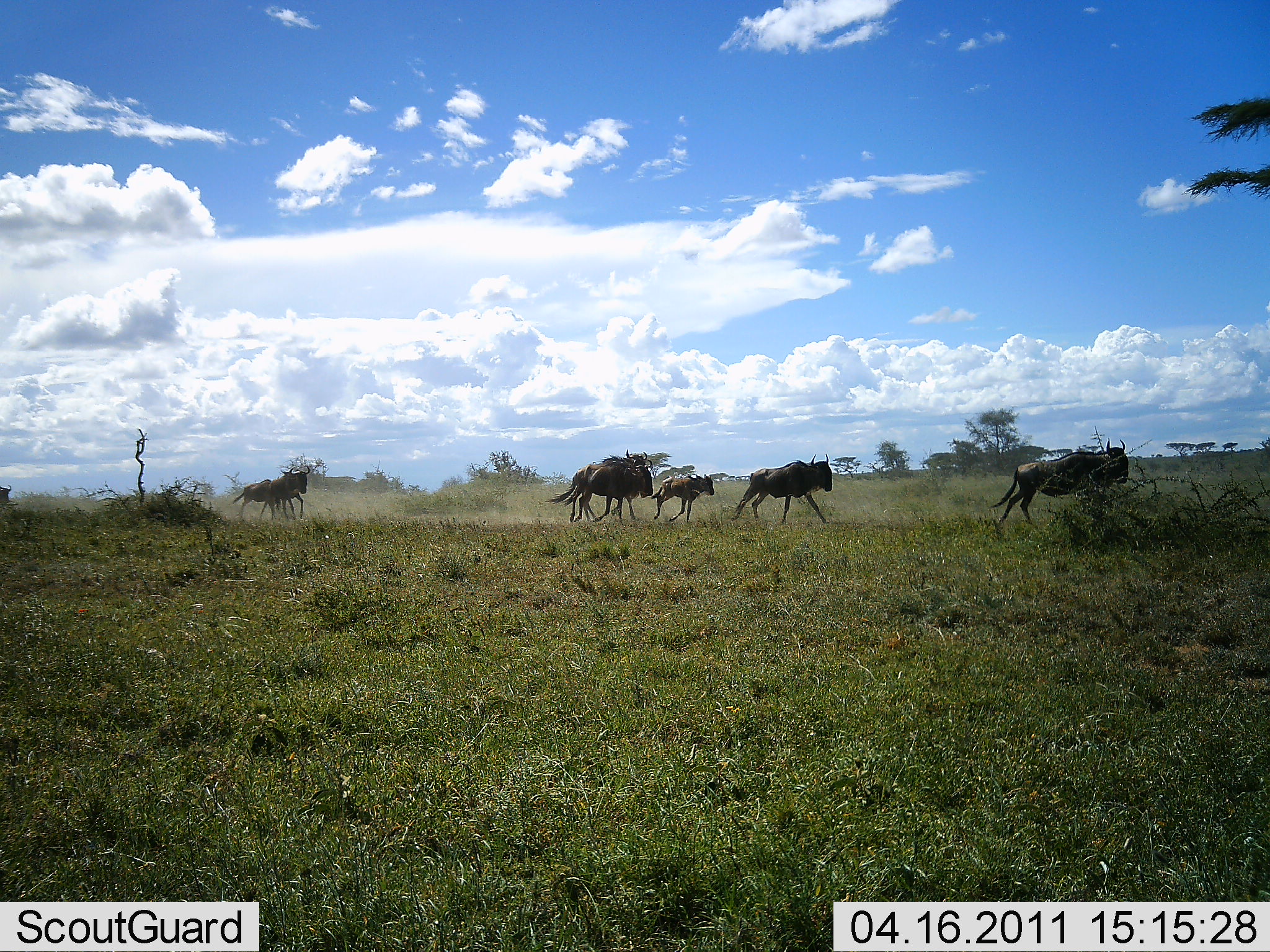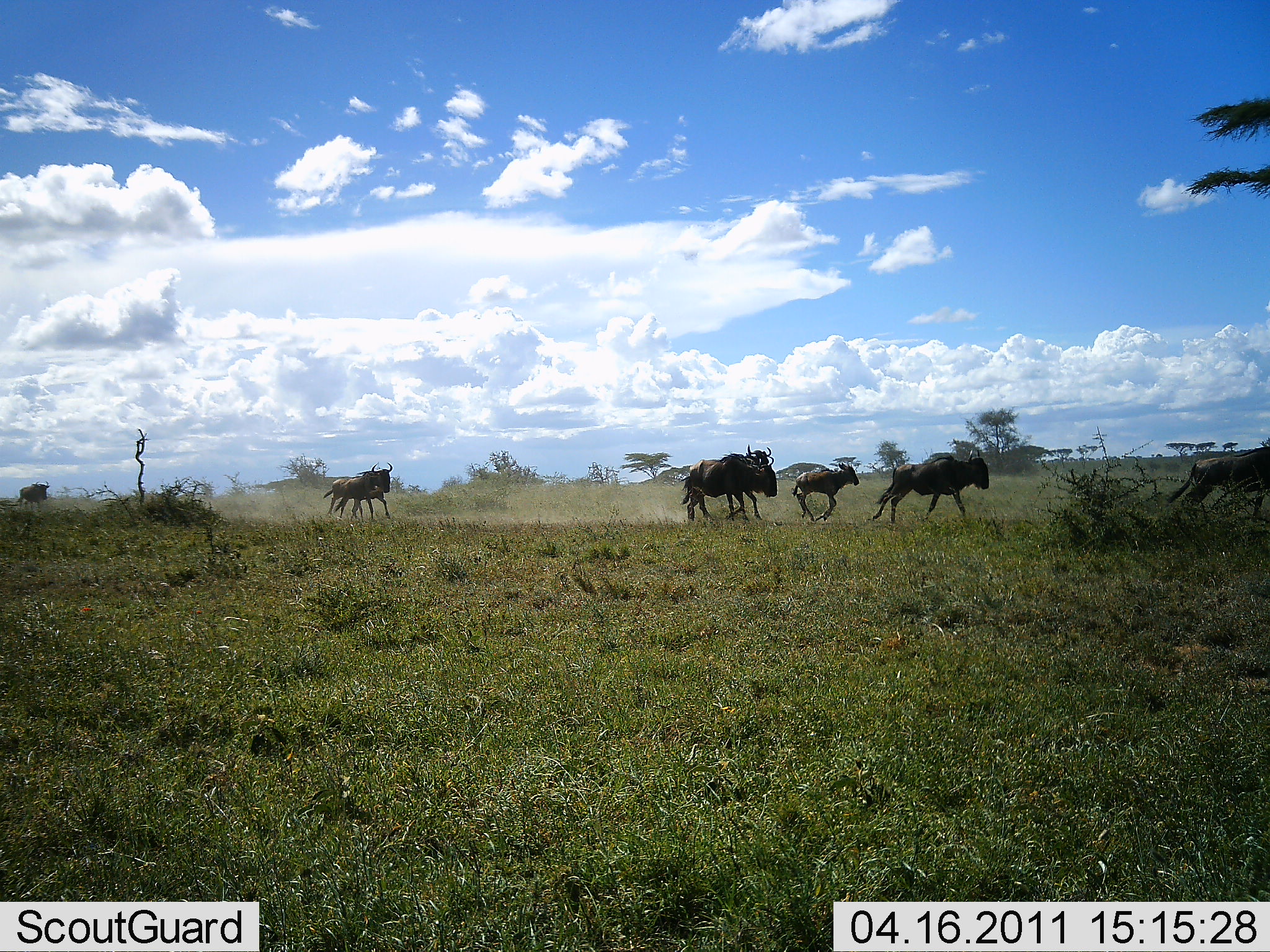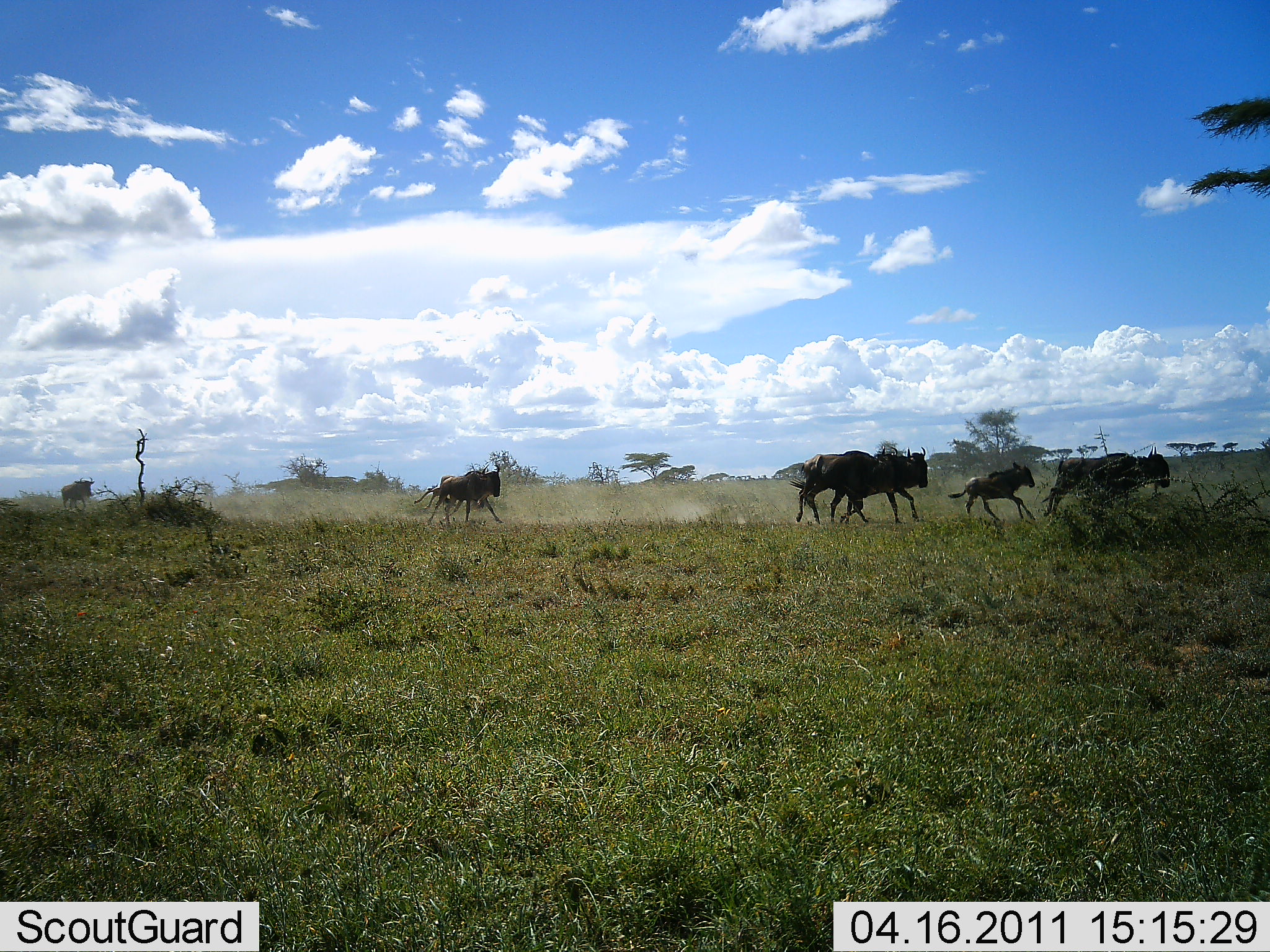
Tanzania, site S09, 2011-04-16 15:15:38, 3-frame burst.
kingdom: Animalia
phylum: Chordata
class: Mammalia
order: Artiodactyla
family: Bovidae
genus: Connochaetes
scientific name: Connochaetes taurinus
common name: blue wildebeest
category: wildebeest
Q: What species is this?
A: Wildebeest (blue wildebeest) (Connochaetes taurinus).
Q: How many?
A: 7.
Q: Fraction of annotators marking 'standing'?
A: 0%.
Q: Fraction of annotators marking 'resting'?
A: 0%.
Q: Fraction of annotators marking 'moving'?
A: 100%.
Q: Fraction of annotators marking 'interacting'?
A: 0%.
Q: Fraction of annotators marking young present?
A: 42%.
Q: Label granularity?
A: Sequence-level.